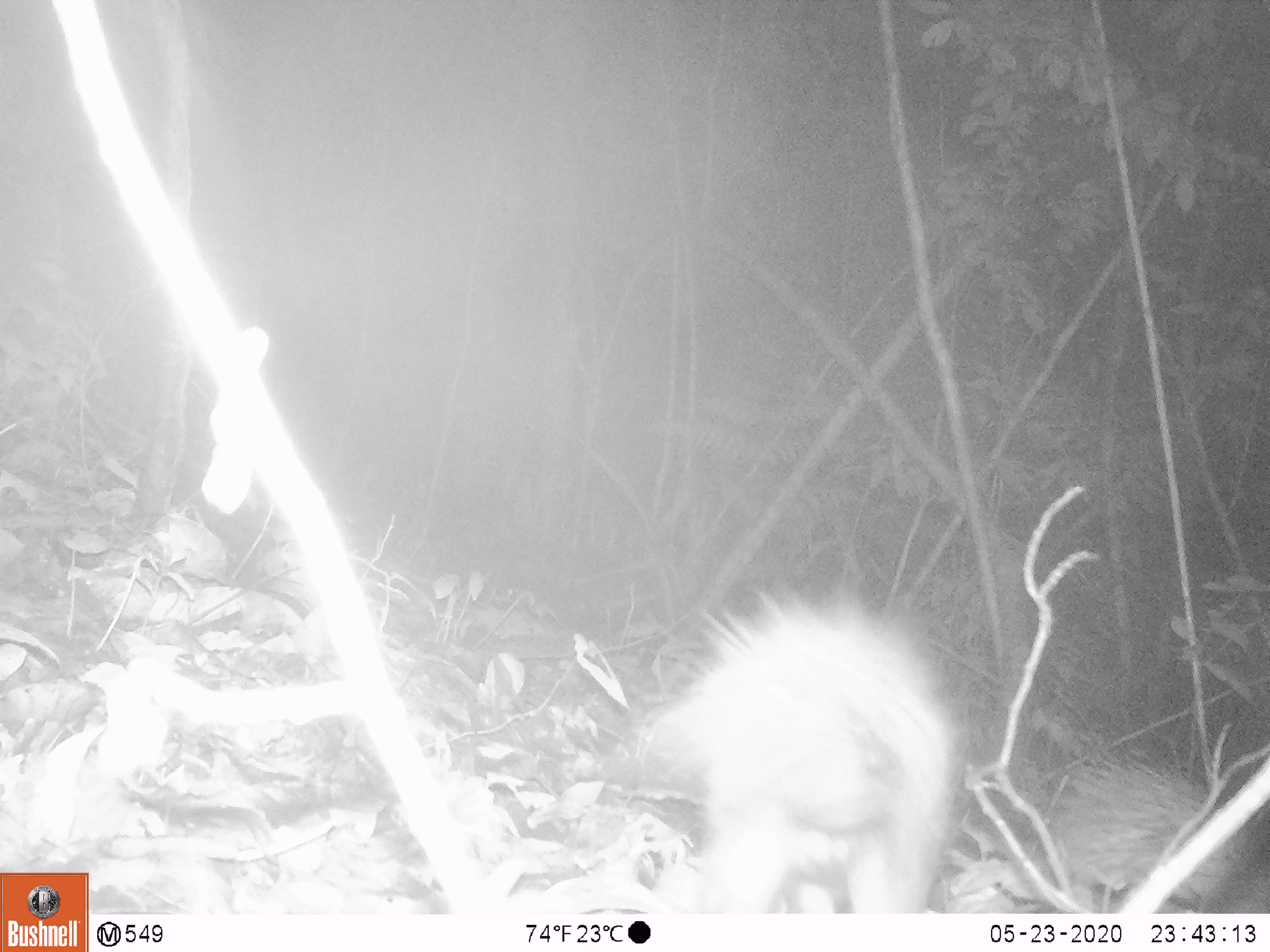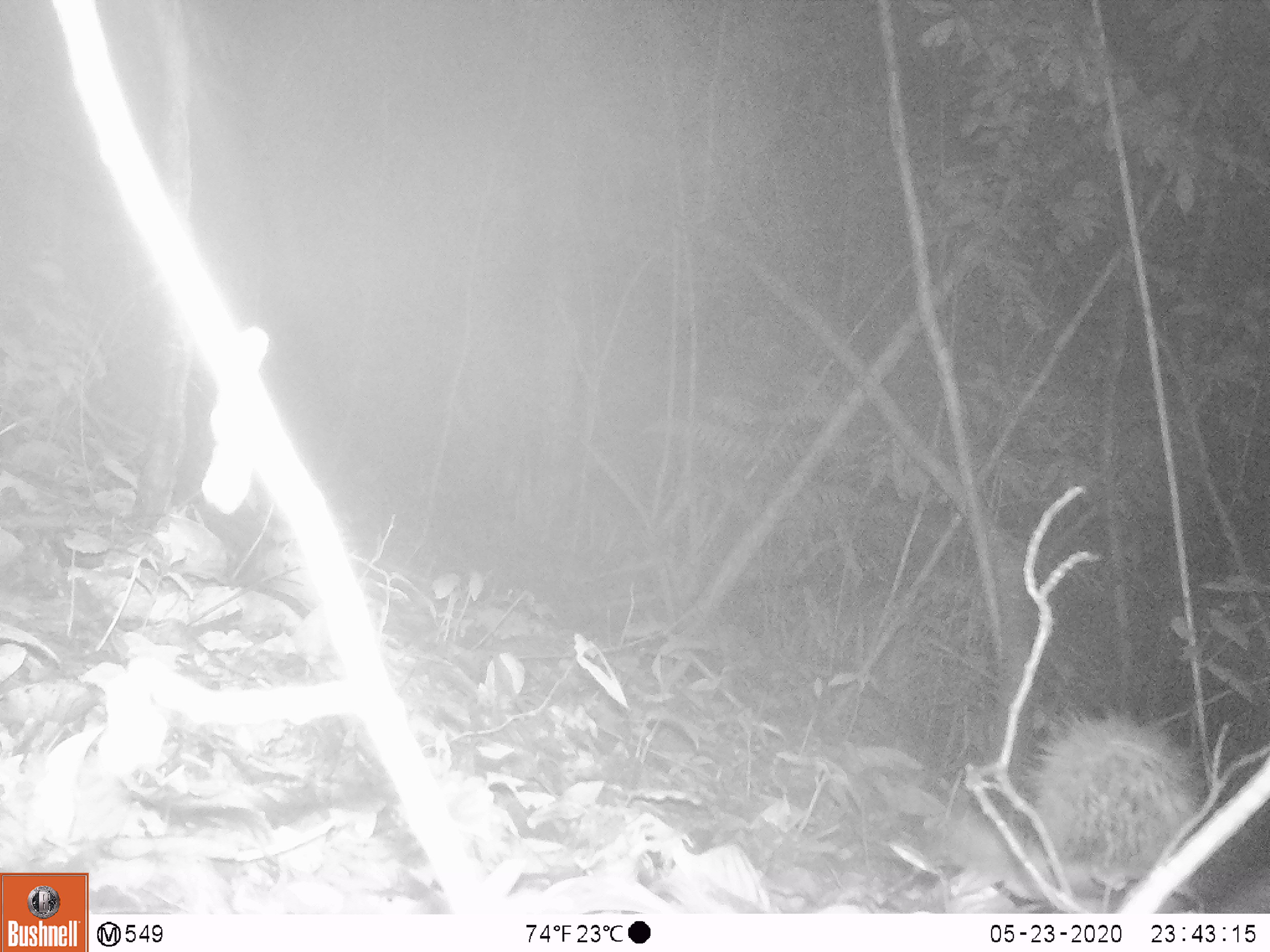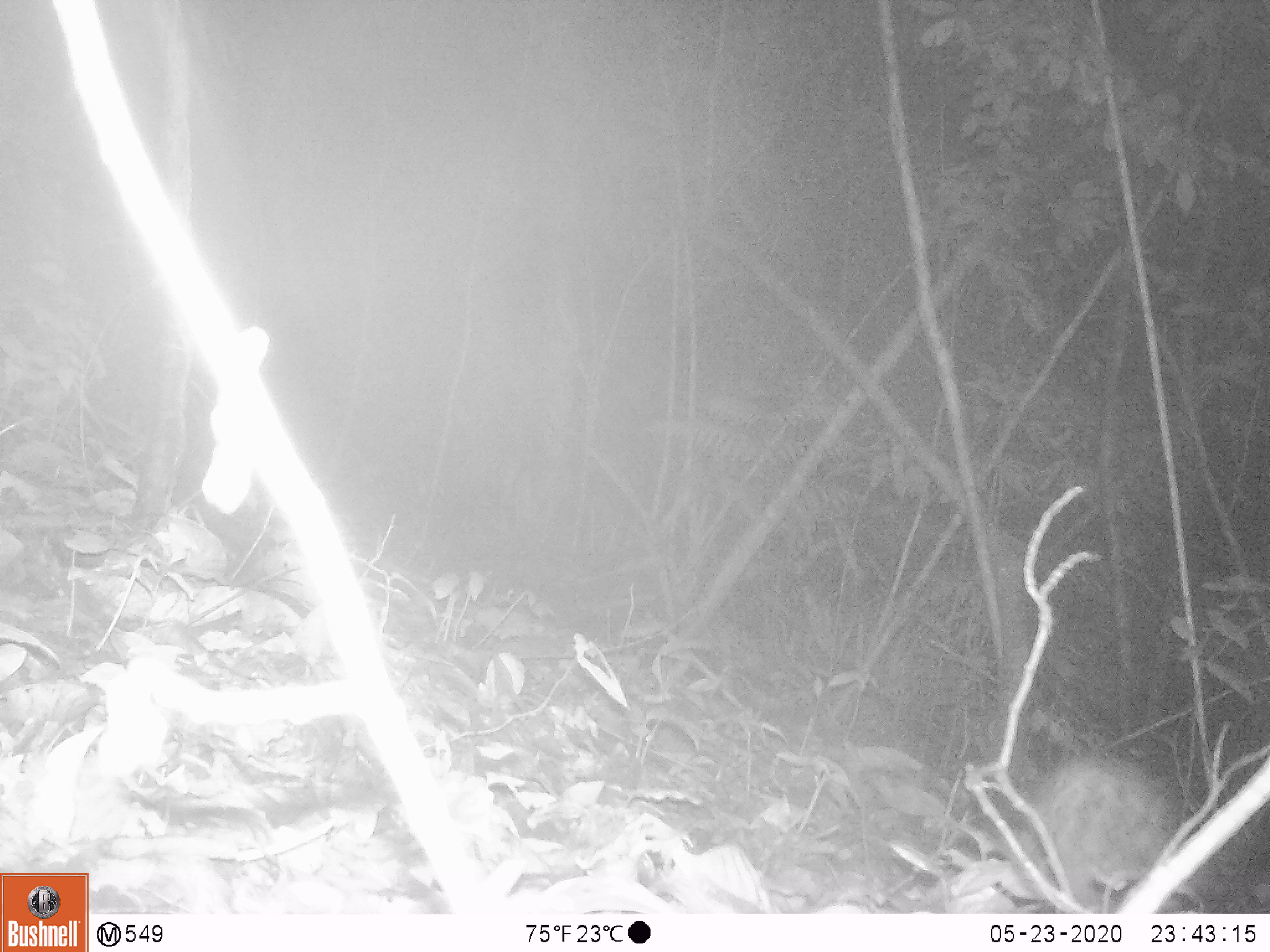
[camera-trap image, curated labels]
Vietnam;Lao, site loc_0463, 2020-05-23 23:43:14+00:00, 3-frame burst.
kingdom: Animalia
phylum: Chordata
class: Mammalia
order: Rodentia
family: Hystricidae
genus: Atherurus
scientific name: Atherurus macrourus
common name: asiatic brush-tailed porcupine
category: asiatic brush tailed porcupine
Asiatic brush tailed porcupine (asiatic brush-tailed porcupine) (Atherurus macrourus). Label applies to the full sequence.